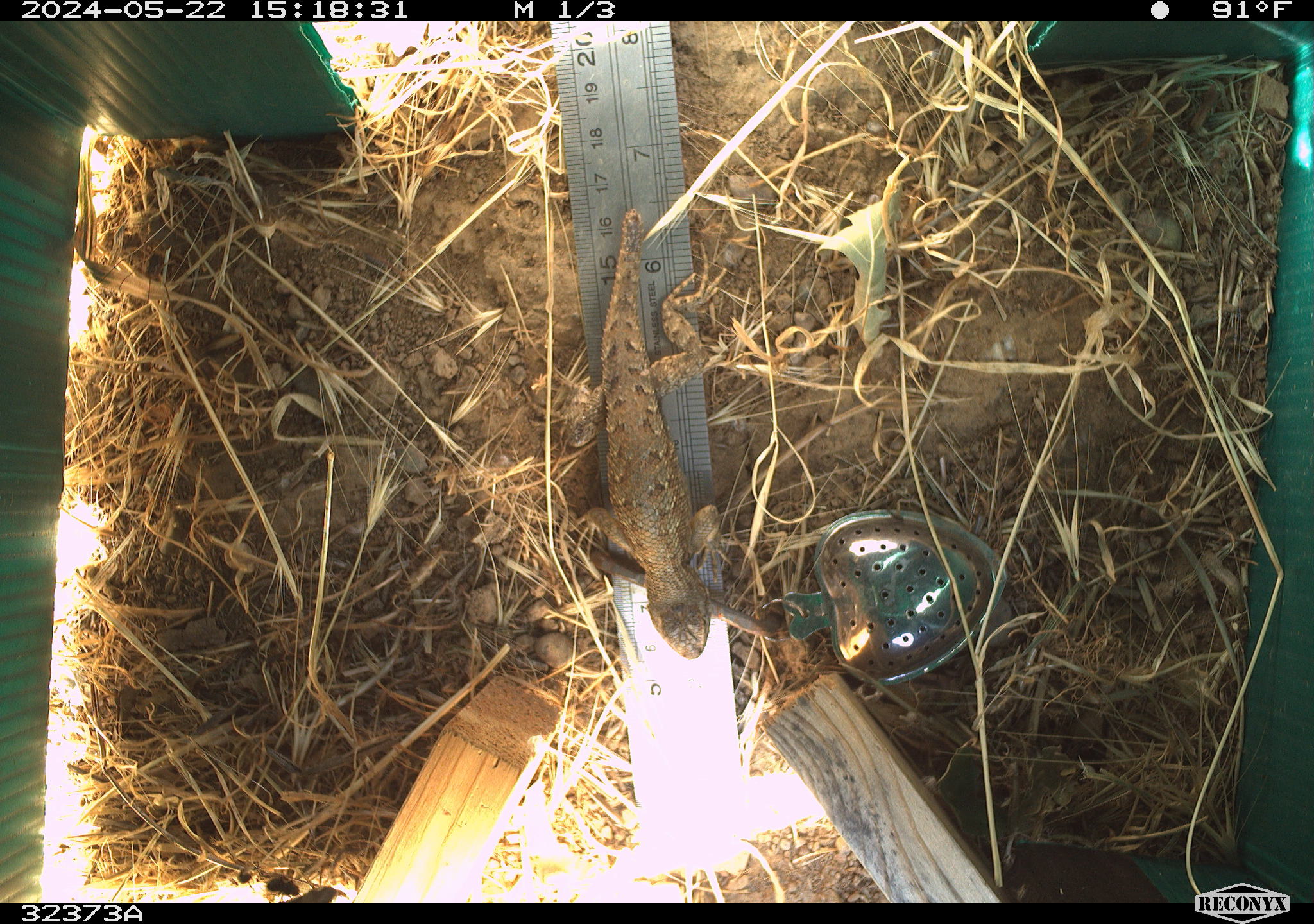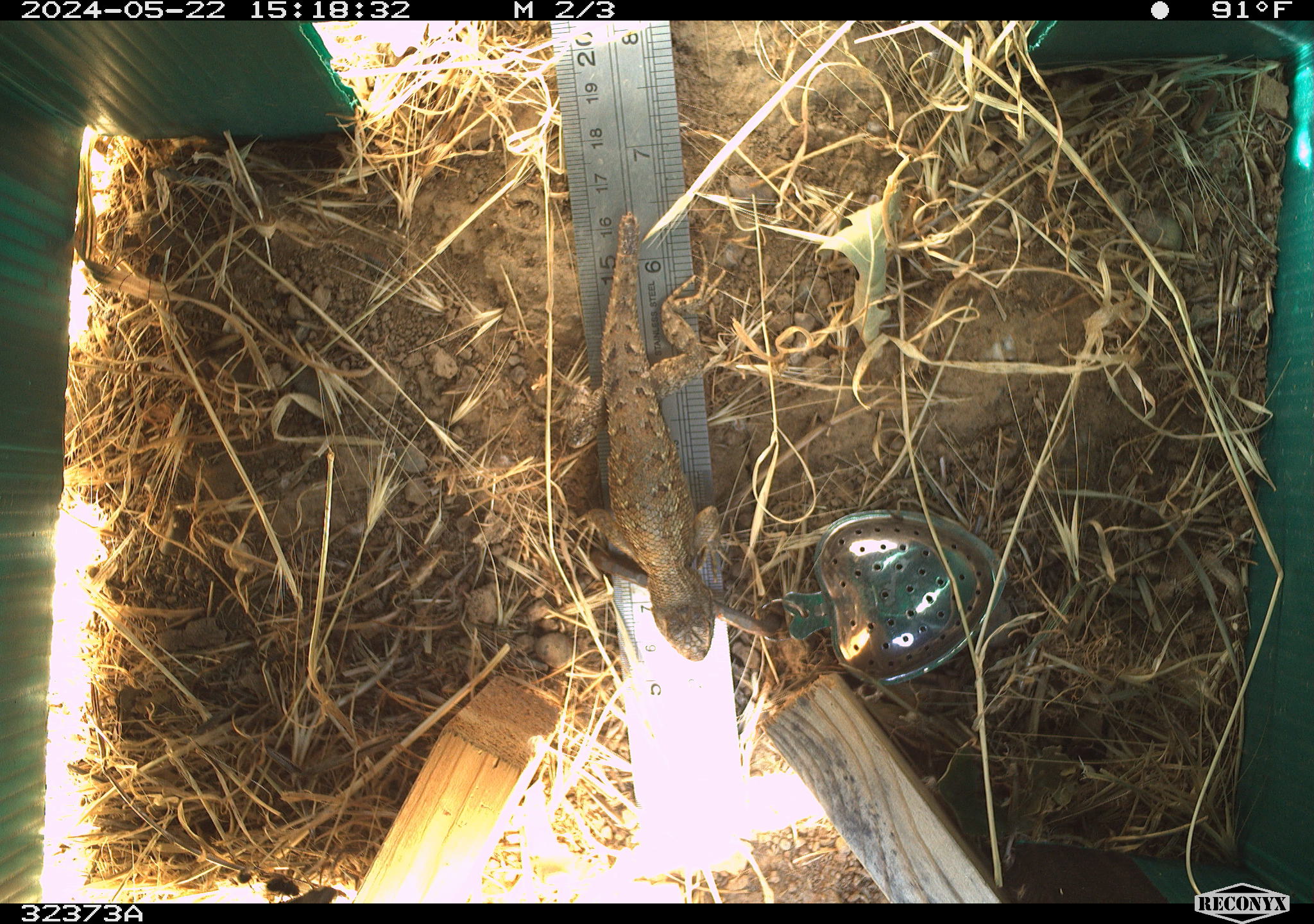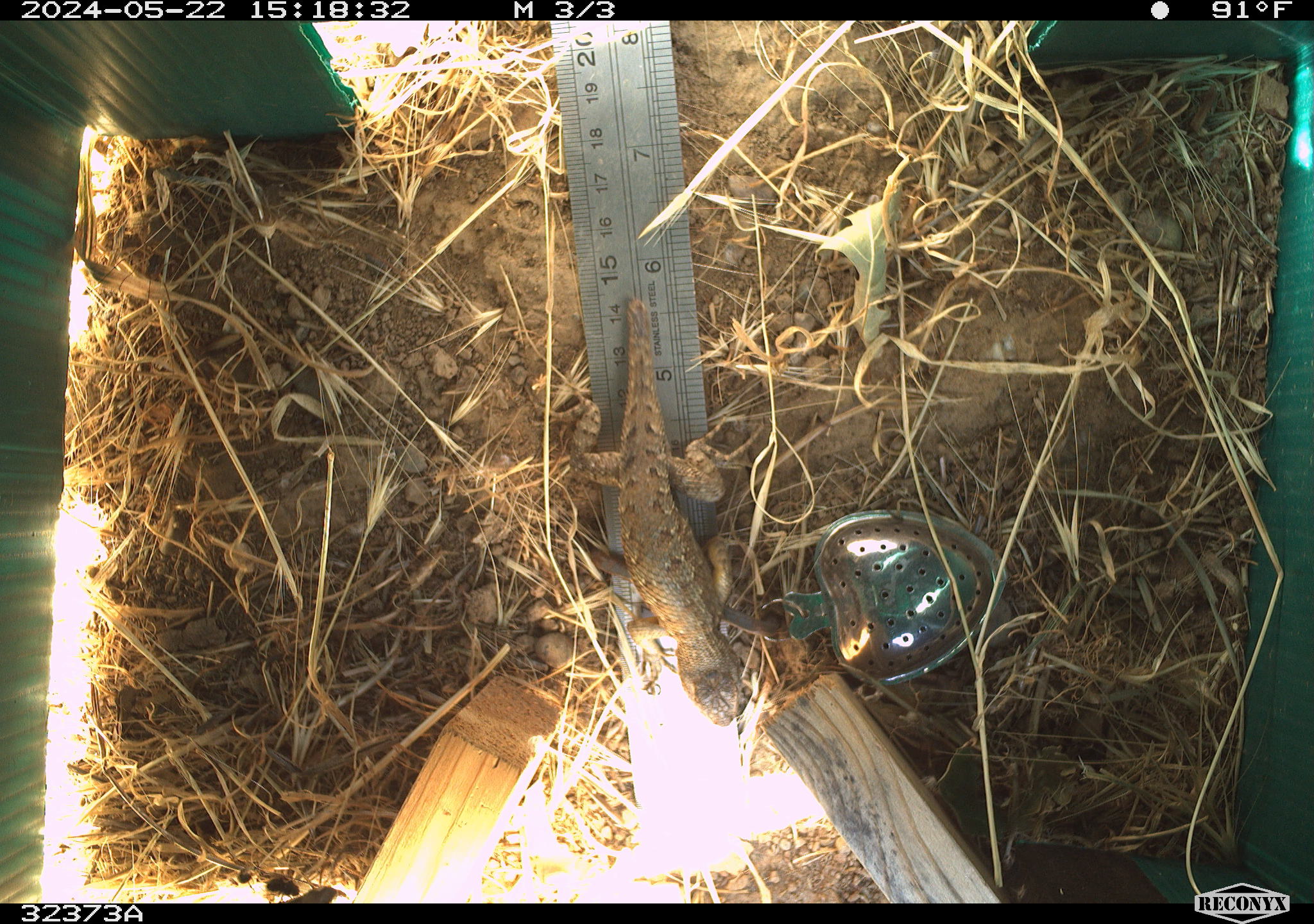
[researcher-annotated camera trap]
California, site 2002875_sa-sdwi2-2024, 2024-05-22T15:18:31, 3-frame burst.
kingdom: Animalia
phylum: Chordata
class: Reptilia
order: Squamata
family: Phrynosomatidae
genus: Sceloporus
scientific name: Sceloporus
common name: spiny lizards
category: sceloporus species